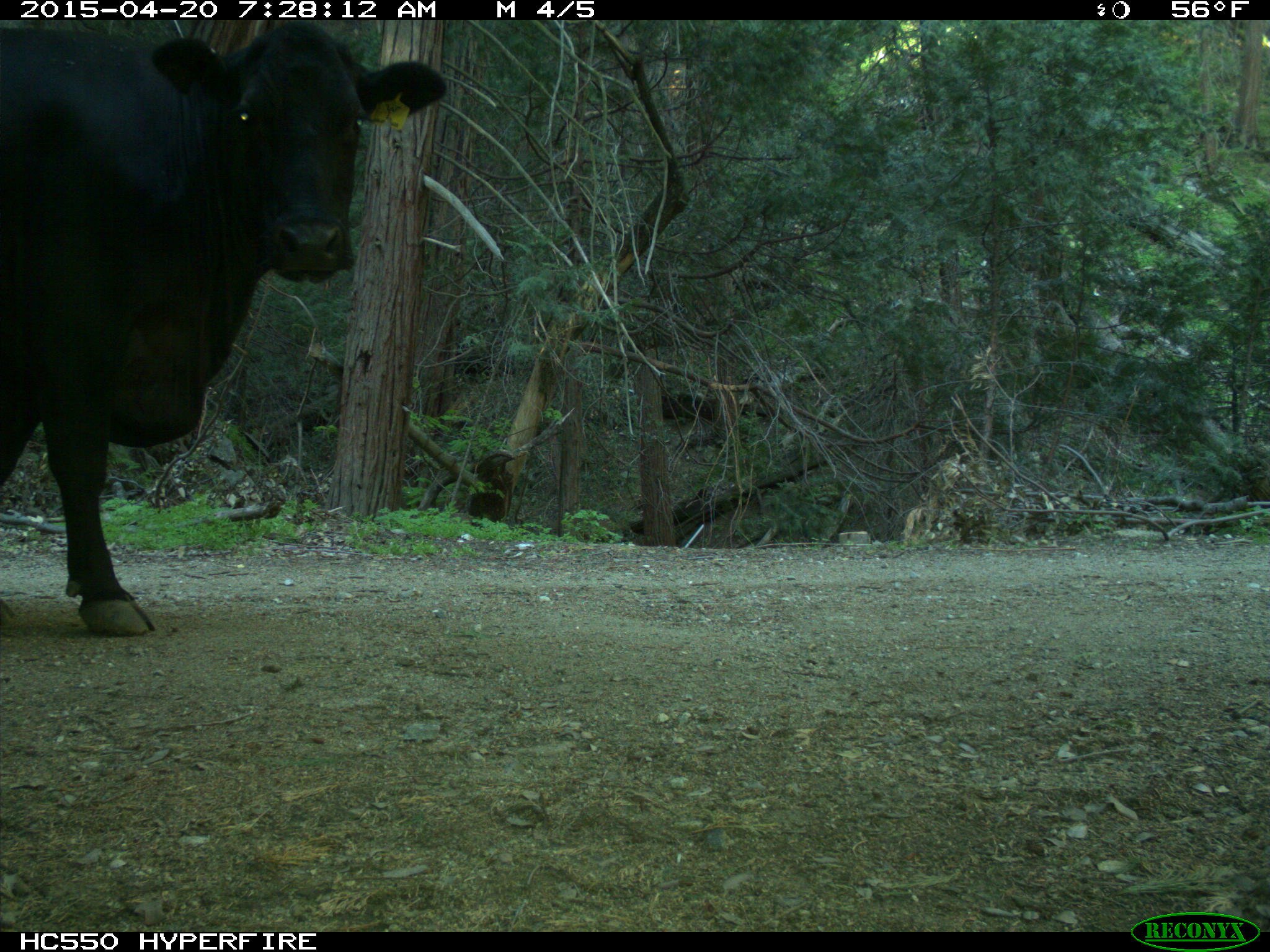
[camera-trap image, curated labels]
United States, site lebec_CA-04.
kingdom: Animalia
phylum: Chordata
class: Mammalia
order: Artiodactyla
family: Bovidae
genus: Bos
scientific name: Bos taurus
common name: domestic cow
Bos taurus (domestic cow).